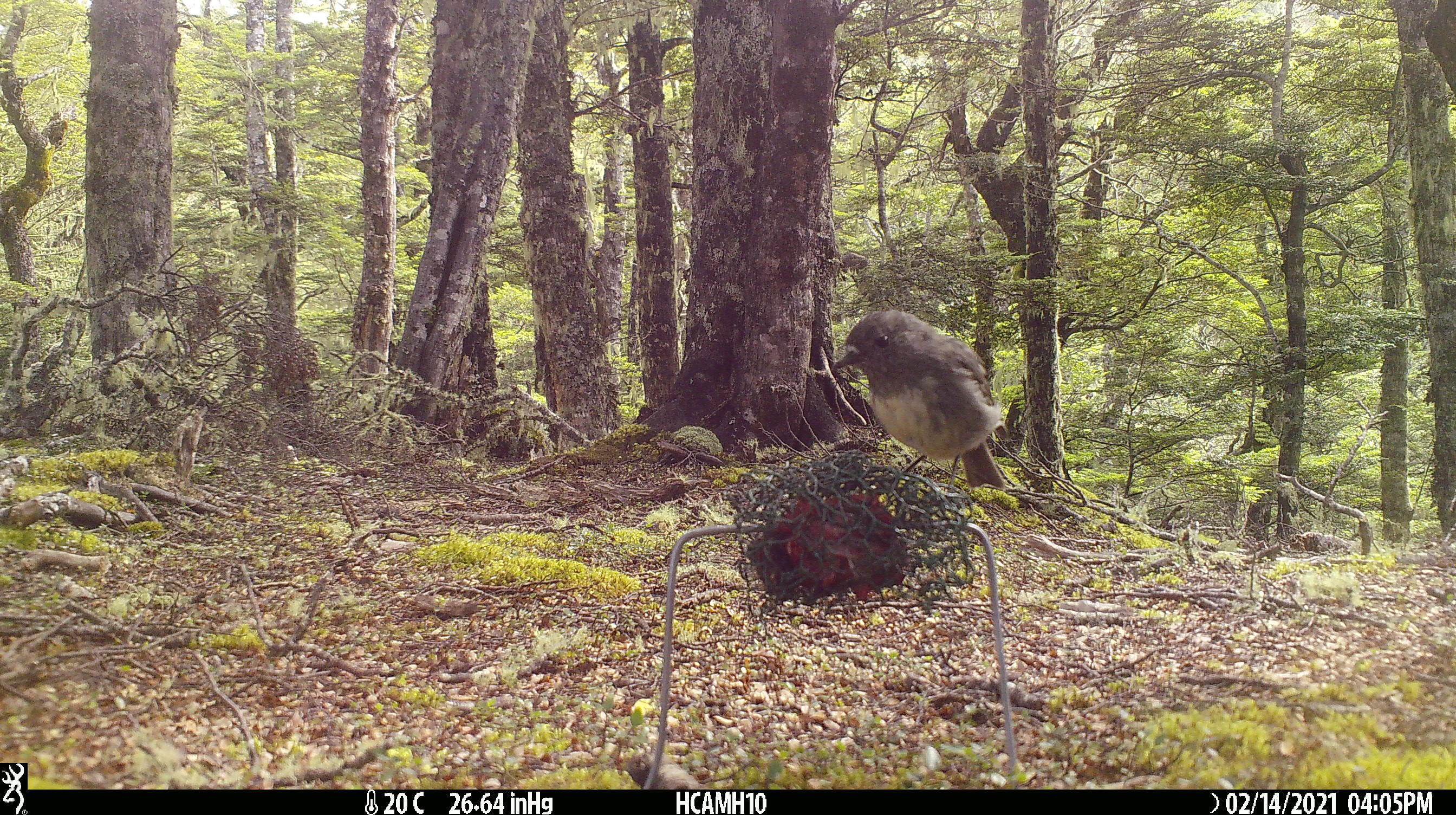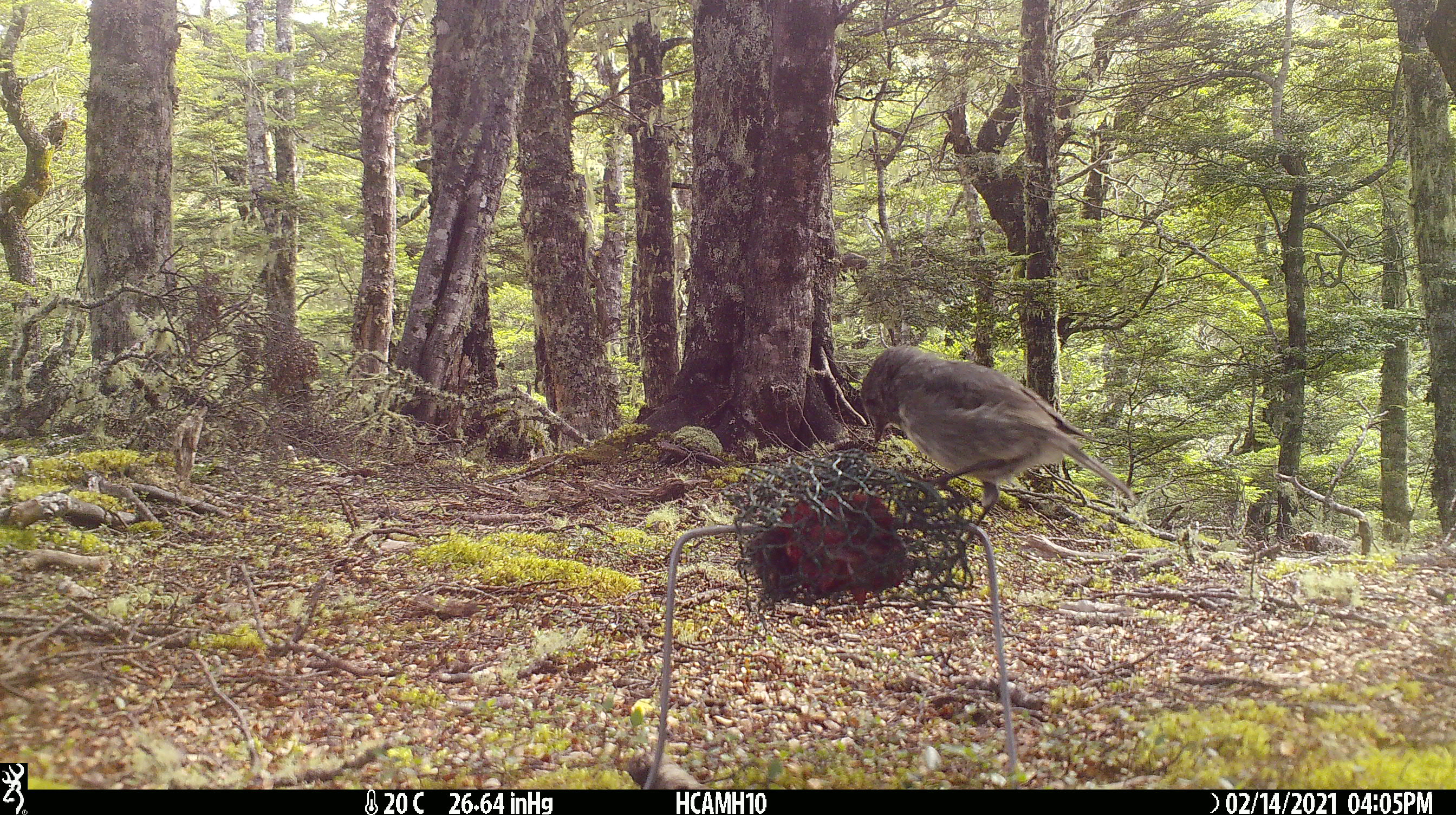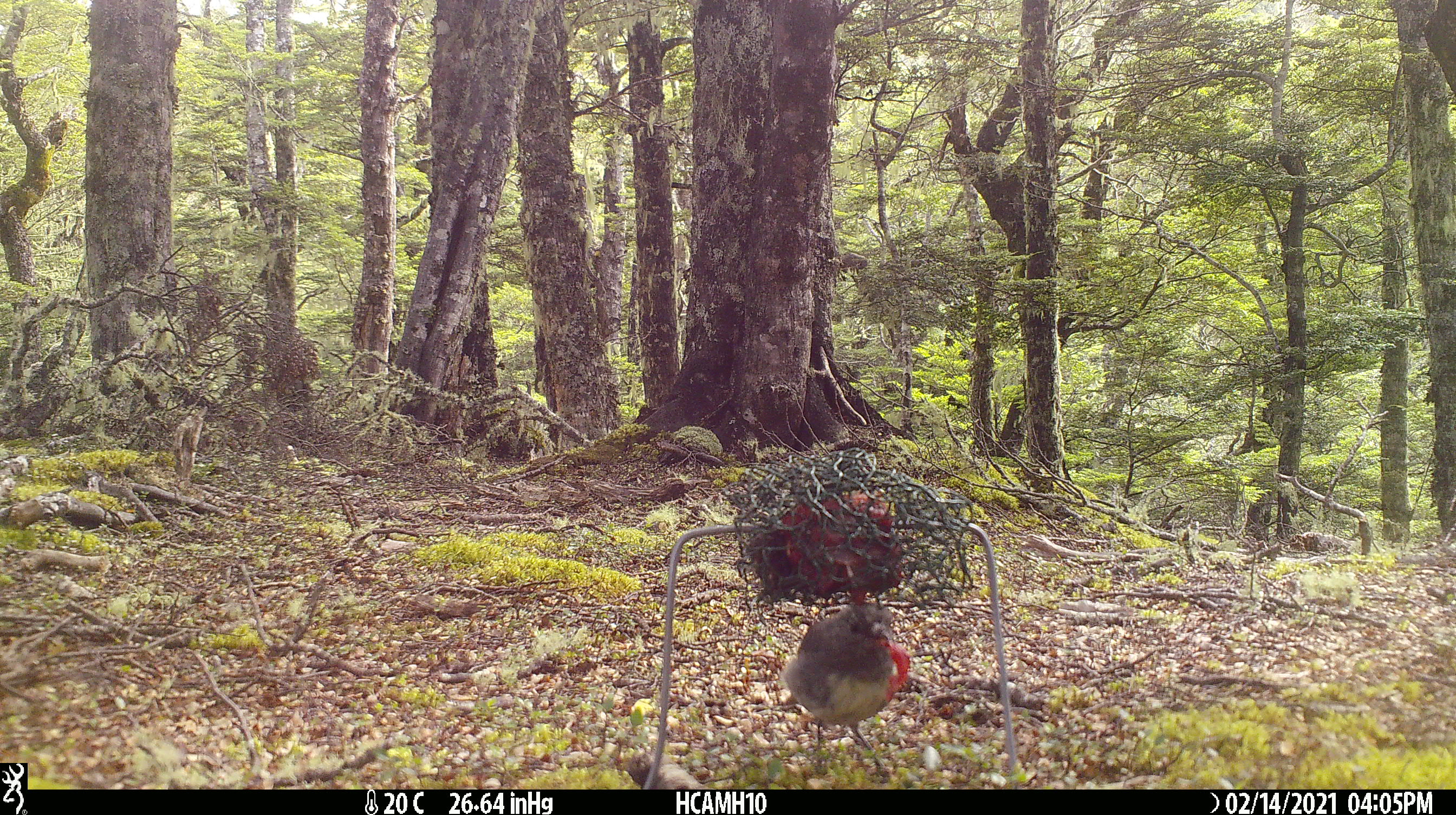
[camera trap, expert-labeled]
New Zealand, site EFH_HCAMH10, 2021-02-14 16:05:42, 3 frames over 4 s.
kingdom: Animalia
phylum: Chordata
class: Aves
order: Passeriformes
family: Petroicidae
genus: Petroica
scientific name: Petroica australis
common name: new zealand robin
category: robin